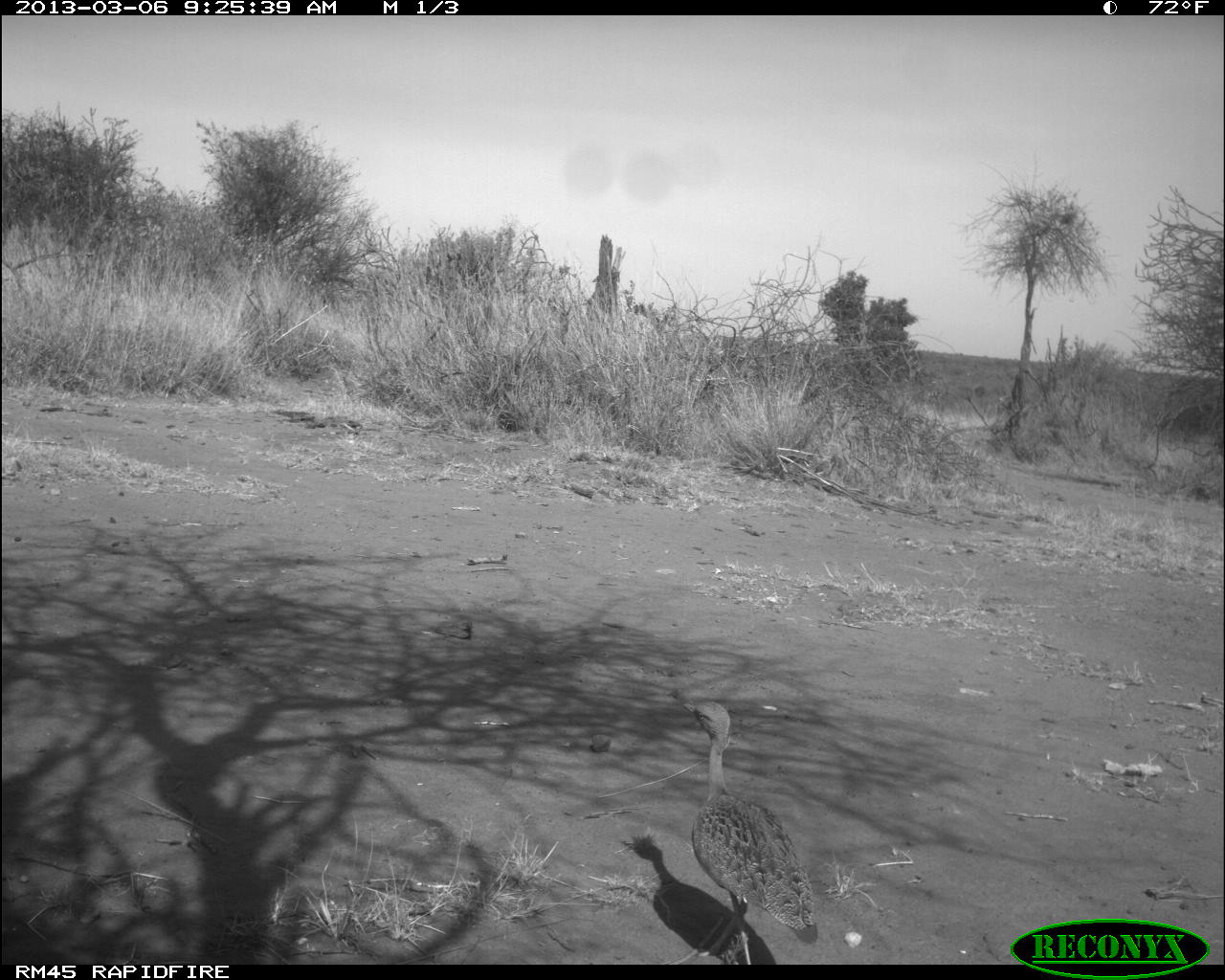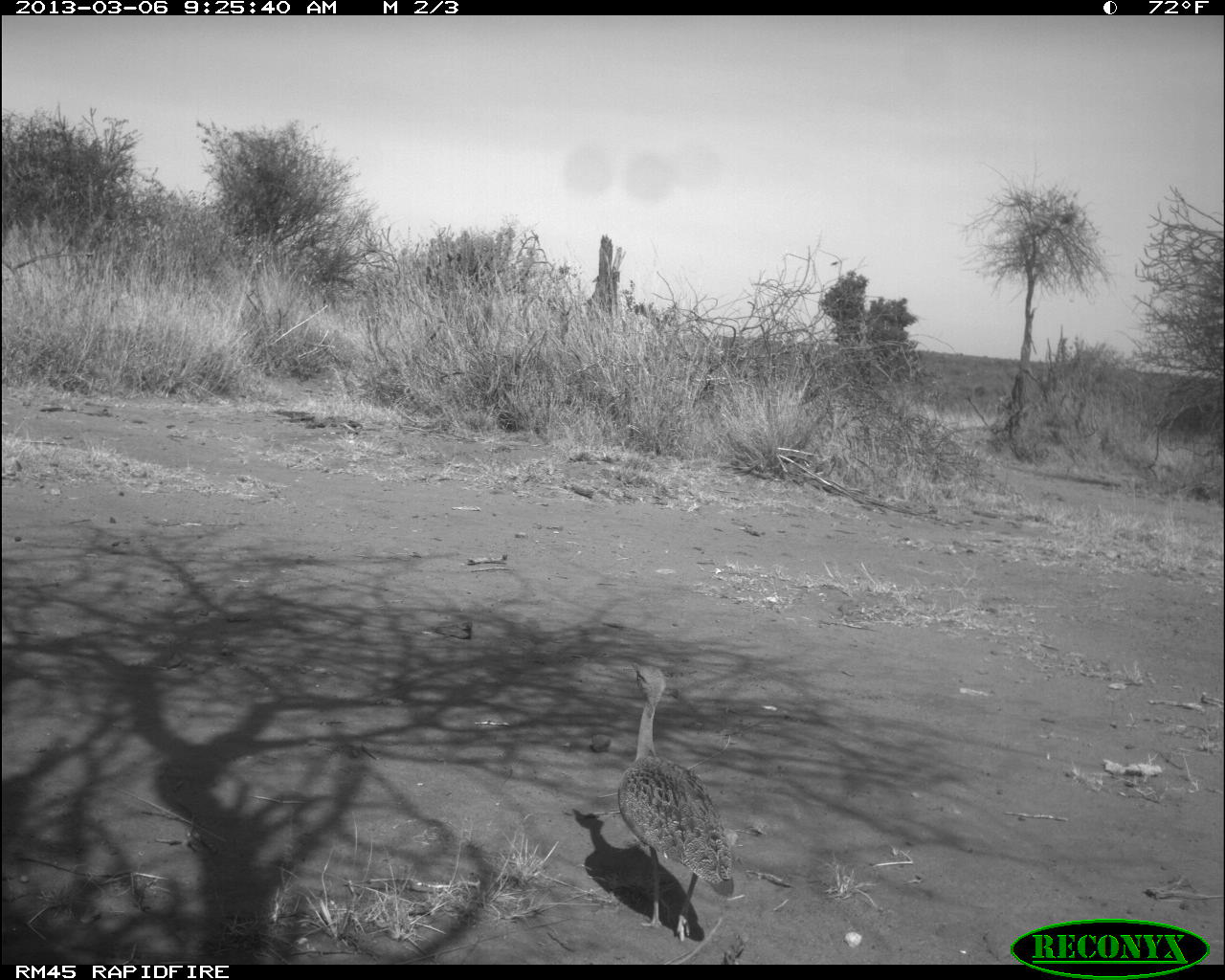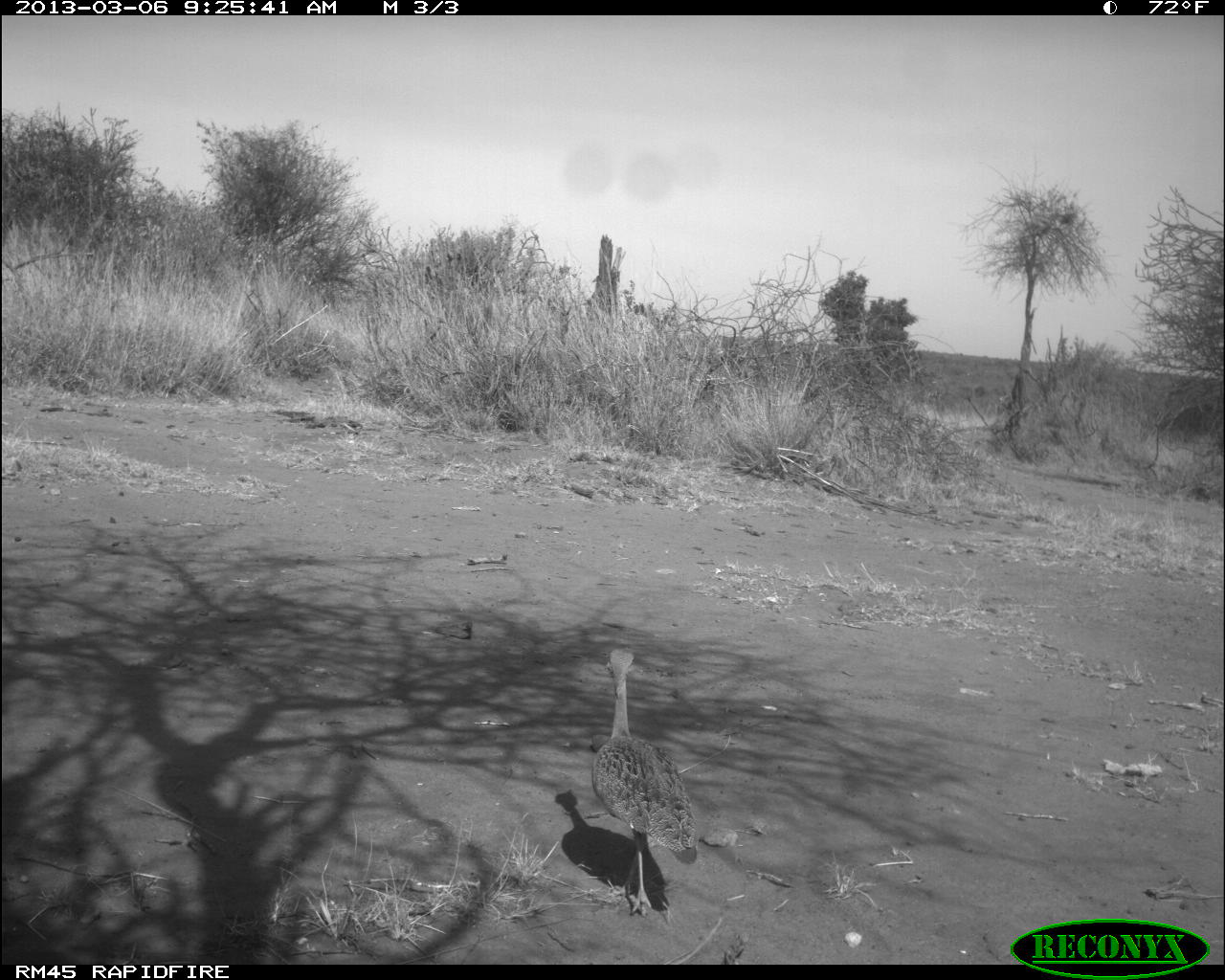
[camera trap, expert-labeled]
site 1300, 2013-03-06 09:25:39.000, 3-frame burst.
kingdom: Animalia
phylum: Chordata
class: Aves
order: Otidiformes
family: Otididae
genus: Eupodotis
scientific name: Eupodotis gindiana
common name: buff-crested bustard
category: lophotis gindiana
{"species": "lophotis gindiana (buff-crested bustard) (Eupodotis gindiana)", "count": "1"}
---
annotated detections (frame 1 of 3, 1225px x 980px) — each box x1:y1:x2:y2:
lophotis gindiana: 677:699:814:962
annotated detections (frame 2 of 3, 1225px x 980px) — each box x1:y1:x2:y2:
lophotis gindiana: 604:662:739:935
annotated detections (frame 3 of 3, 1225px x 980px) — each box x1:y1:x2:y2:
lophotis gindiana: 585:645:698:908